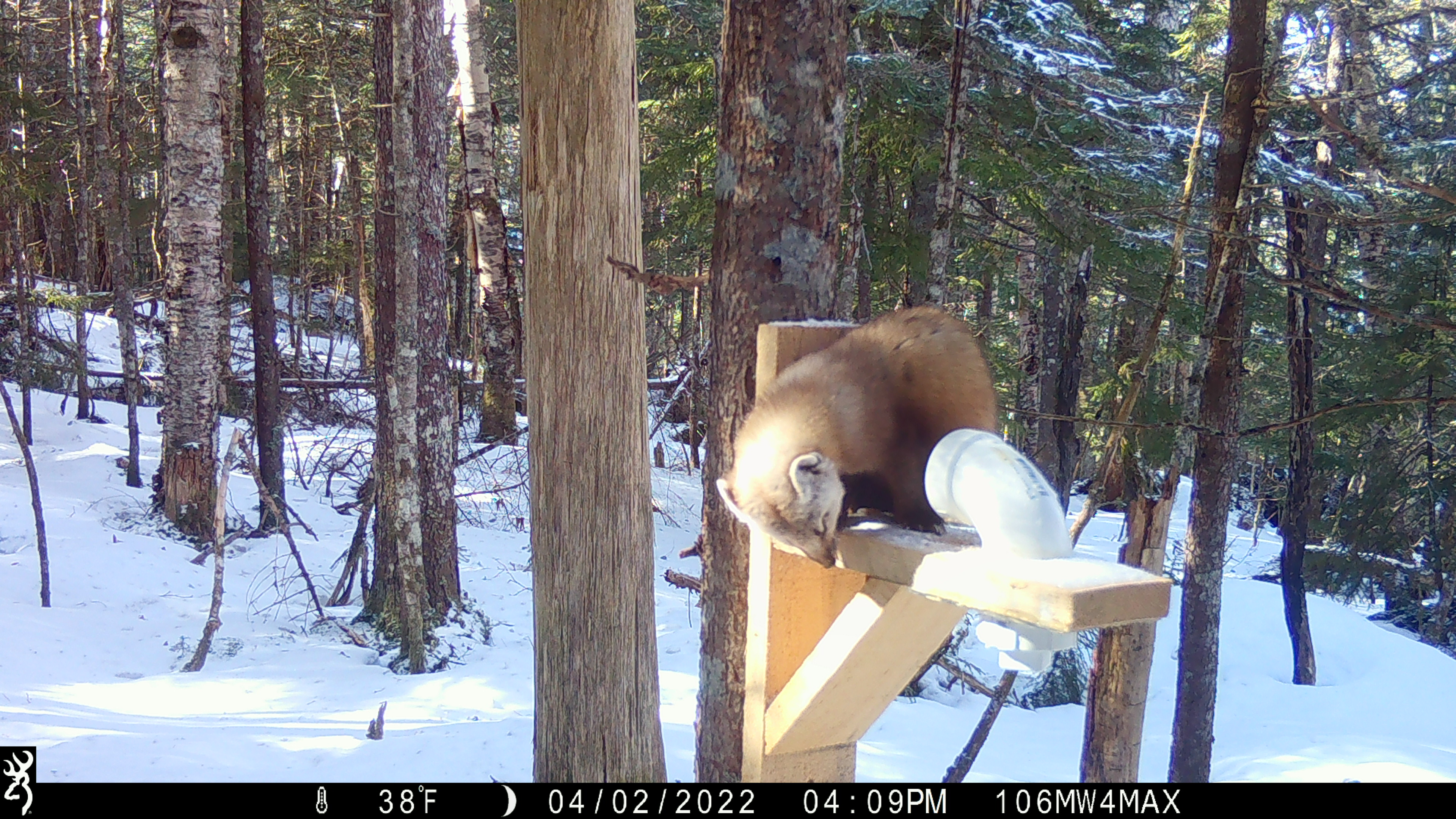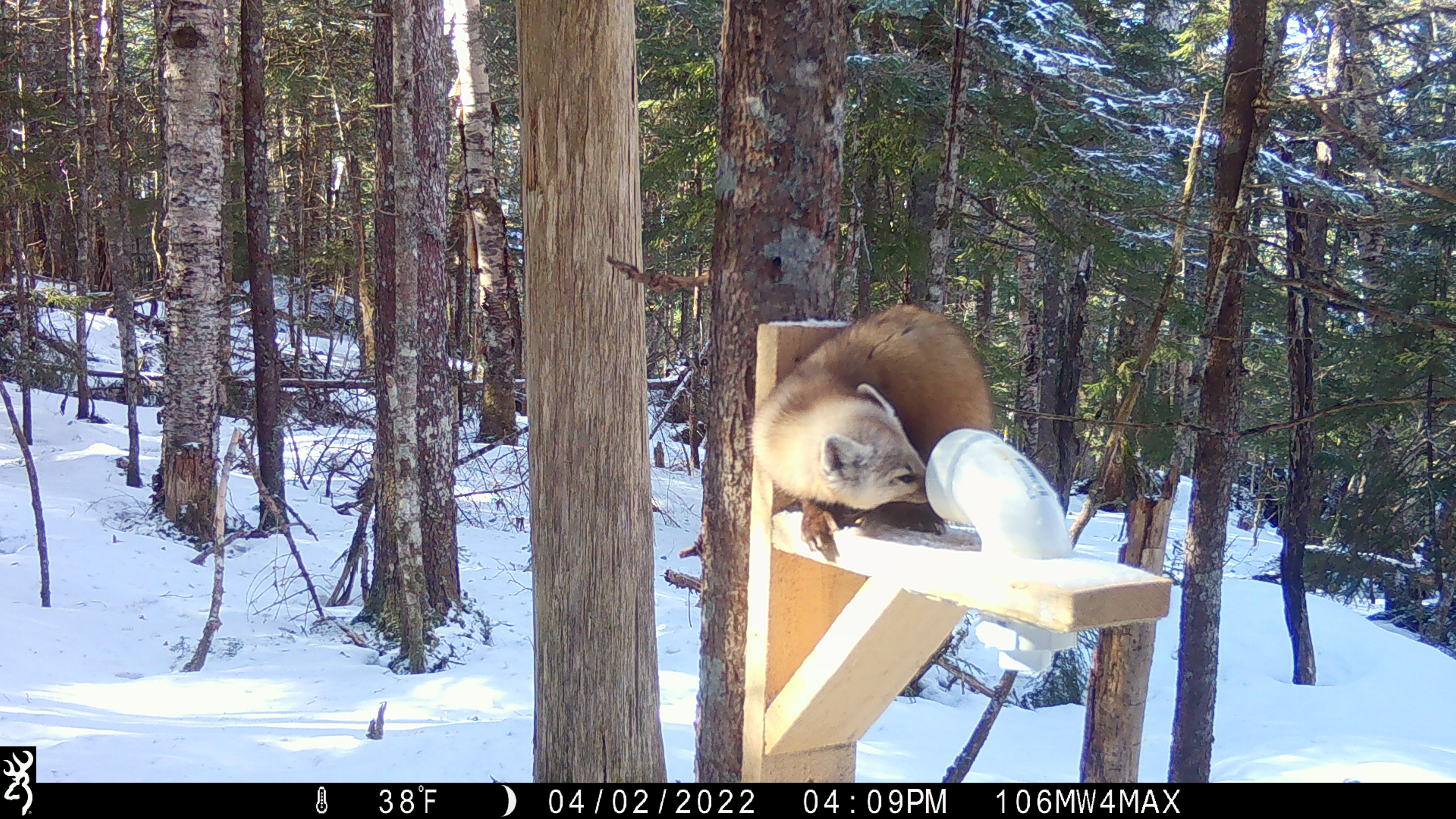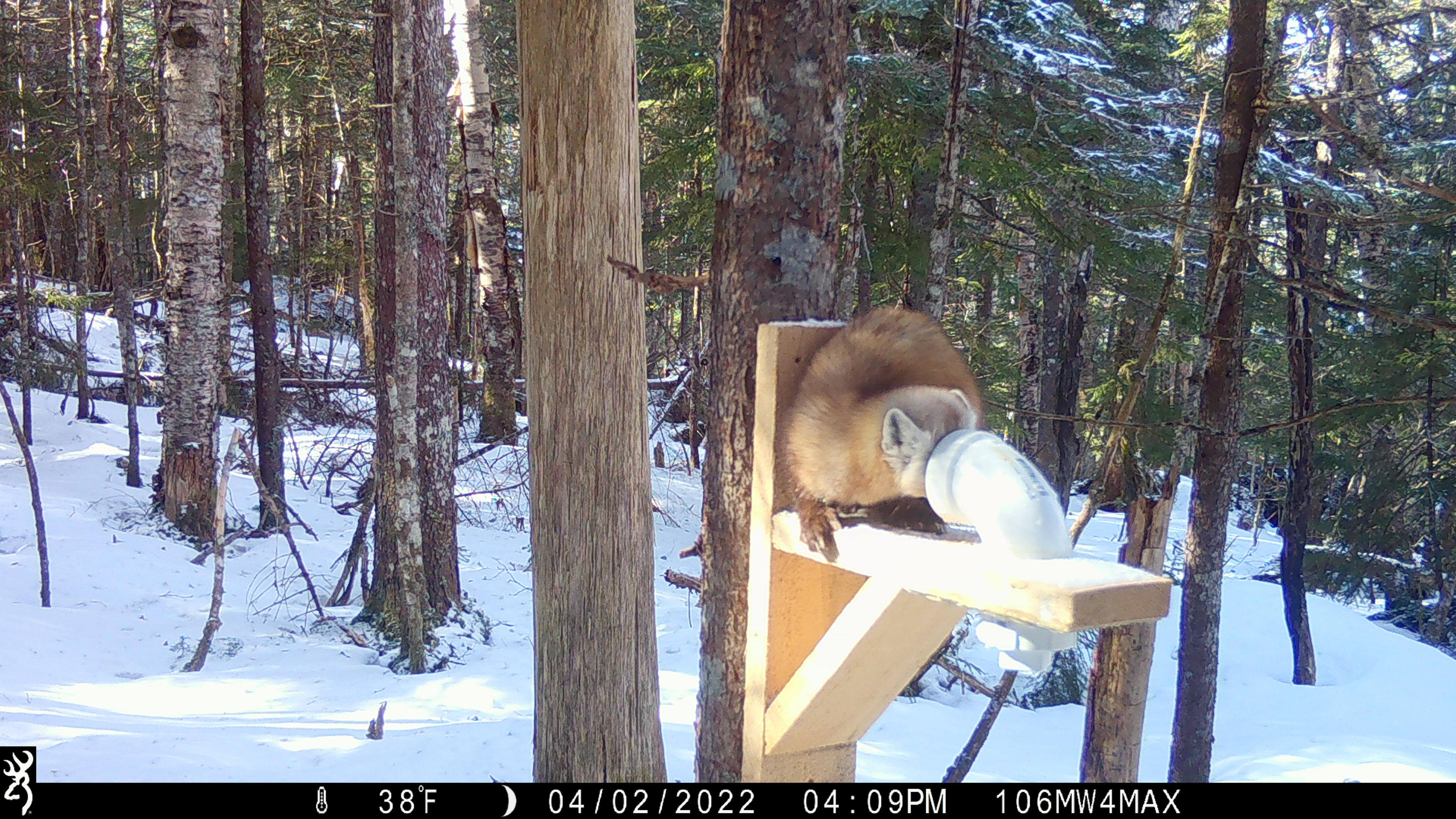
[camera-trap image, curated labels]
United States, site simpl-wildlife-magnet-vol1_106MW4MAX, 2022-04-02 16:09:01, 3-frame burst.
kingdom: Animalia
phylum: Chordata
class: Mammalia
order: Carnivora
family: Mustelidae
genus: Martes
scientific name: Martes americana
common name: american marten